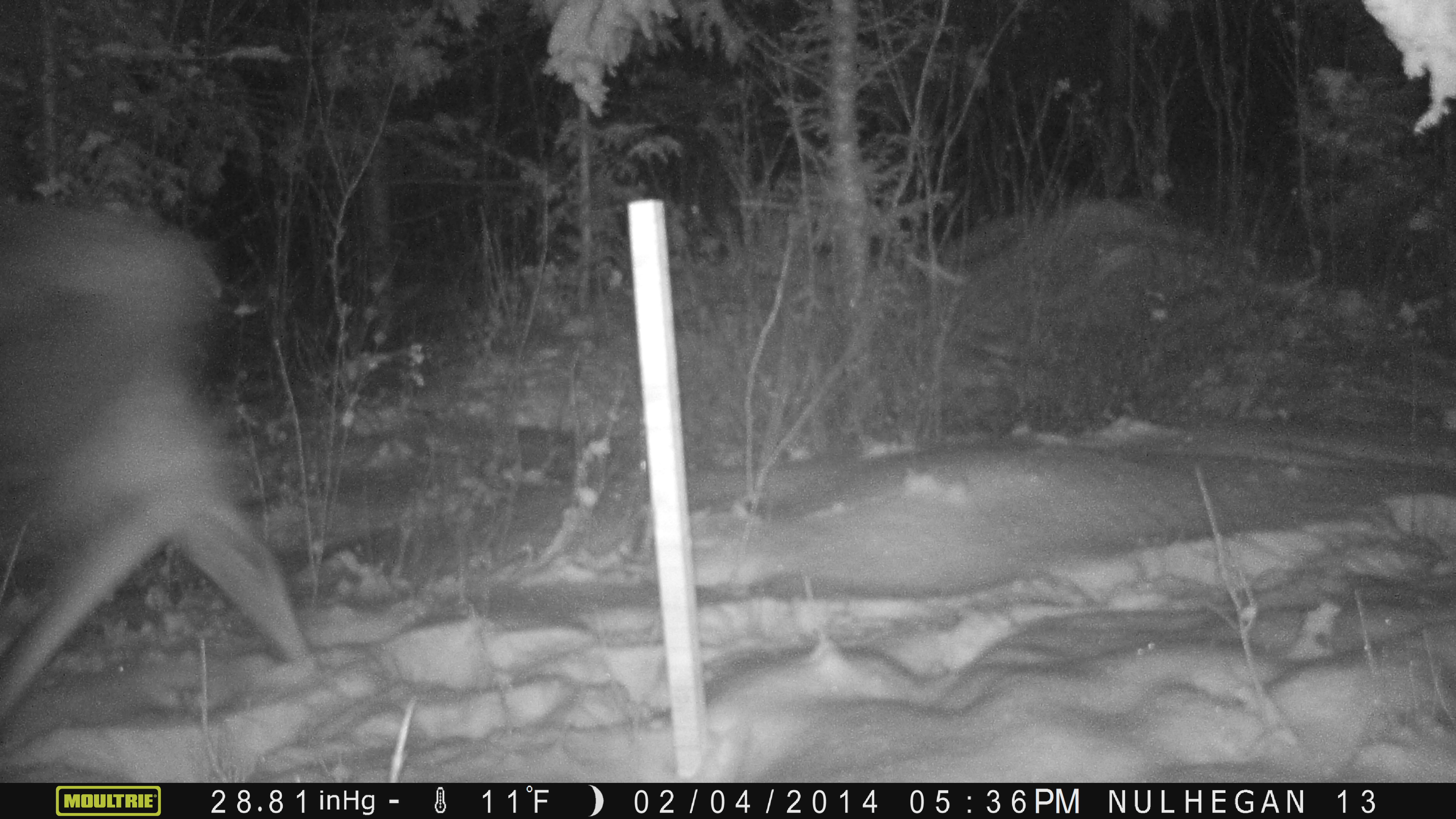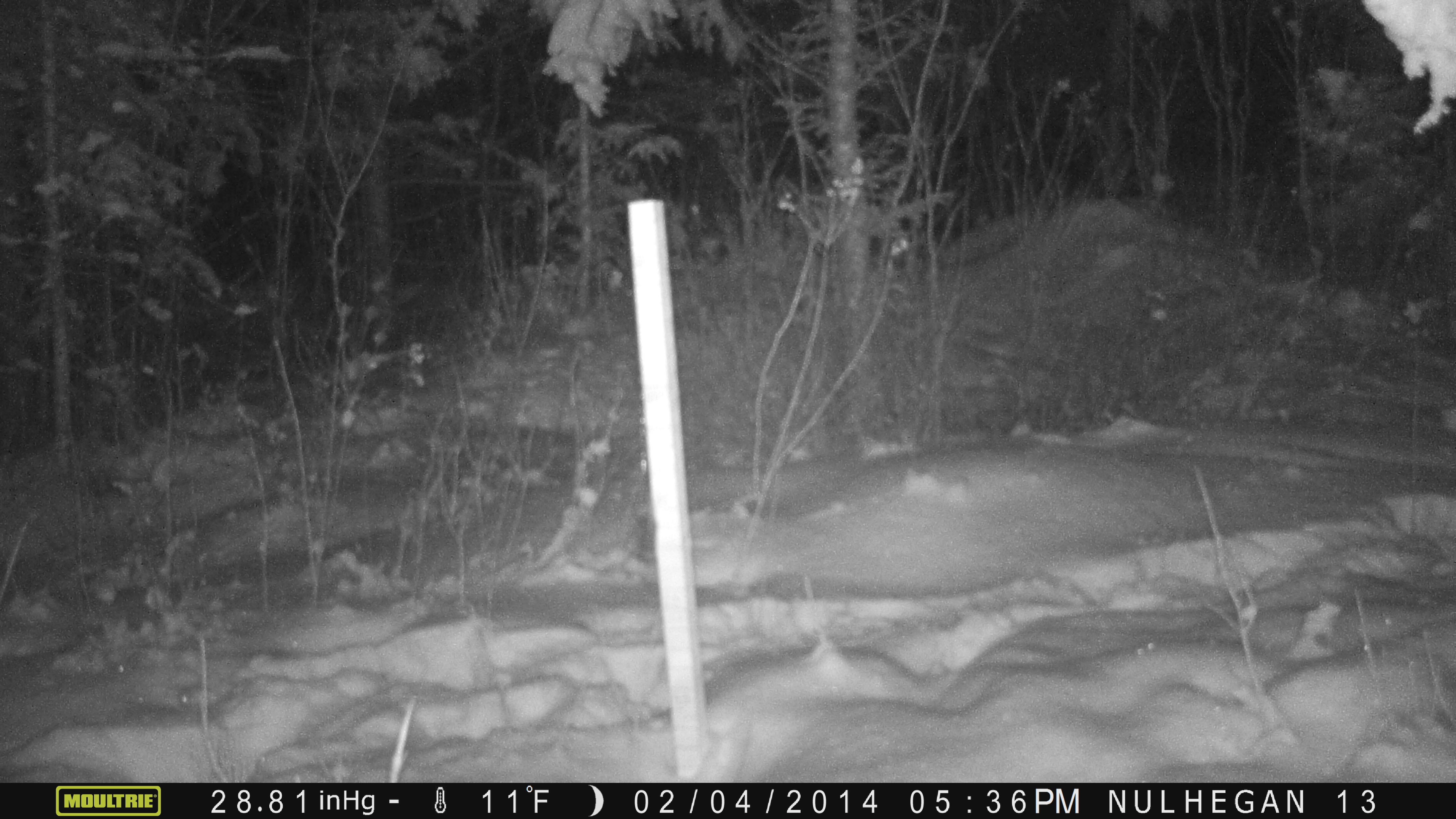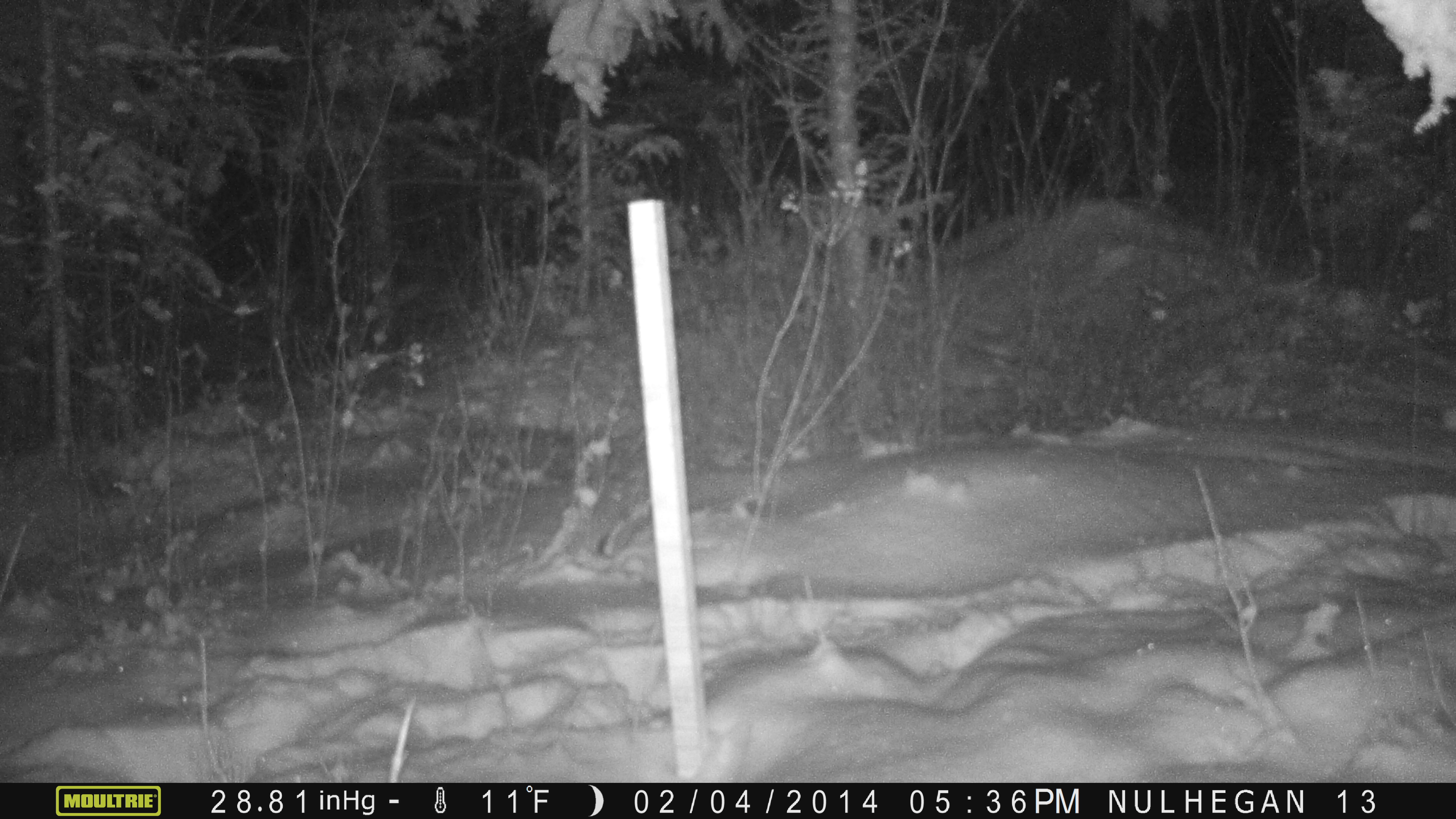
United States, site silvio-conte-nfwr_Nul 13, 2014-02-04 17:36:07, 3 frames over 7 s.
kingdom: Animalia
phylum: Chordata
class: Mammalia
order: Artiodactyla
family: Cervidae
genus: Alces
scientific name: Alces alces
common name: moose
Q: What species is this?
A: Moose (Alces alces).